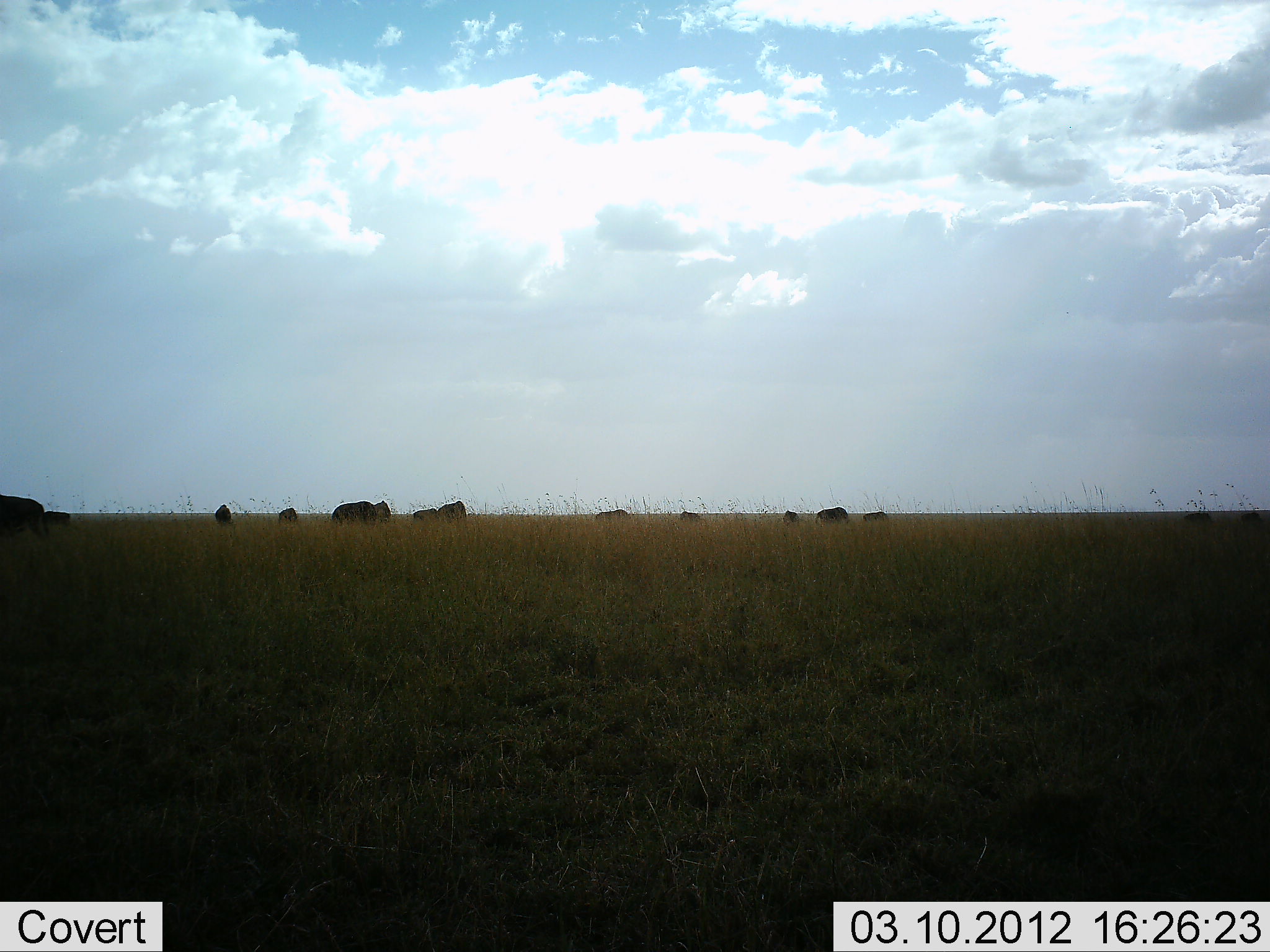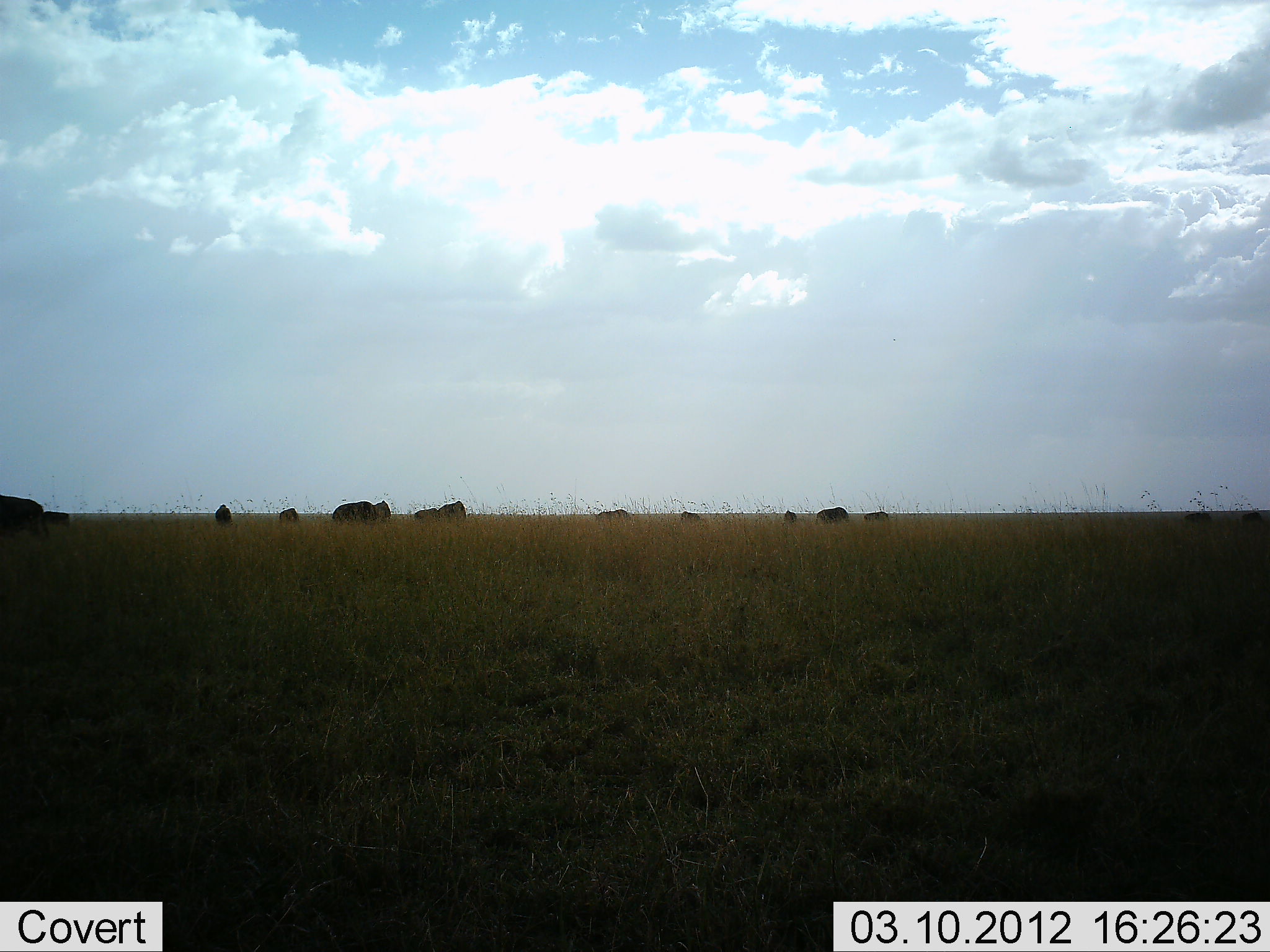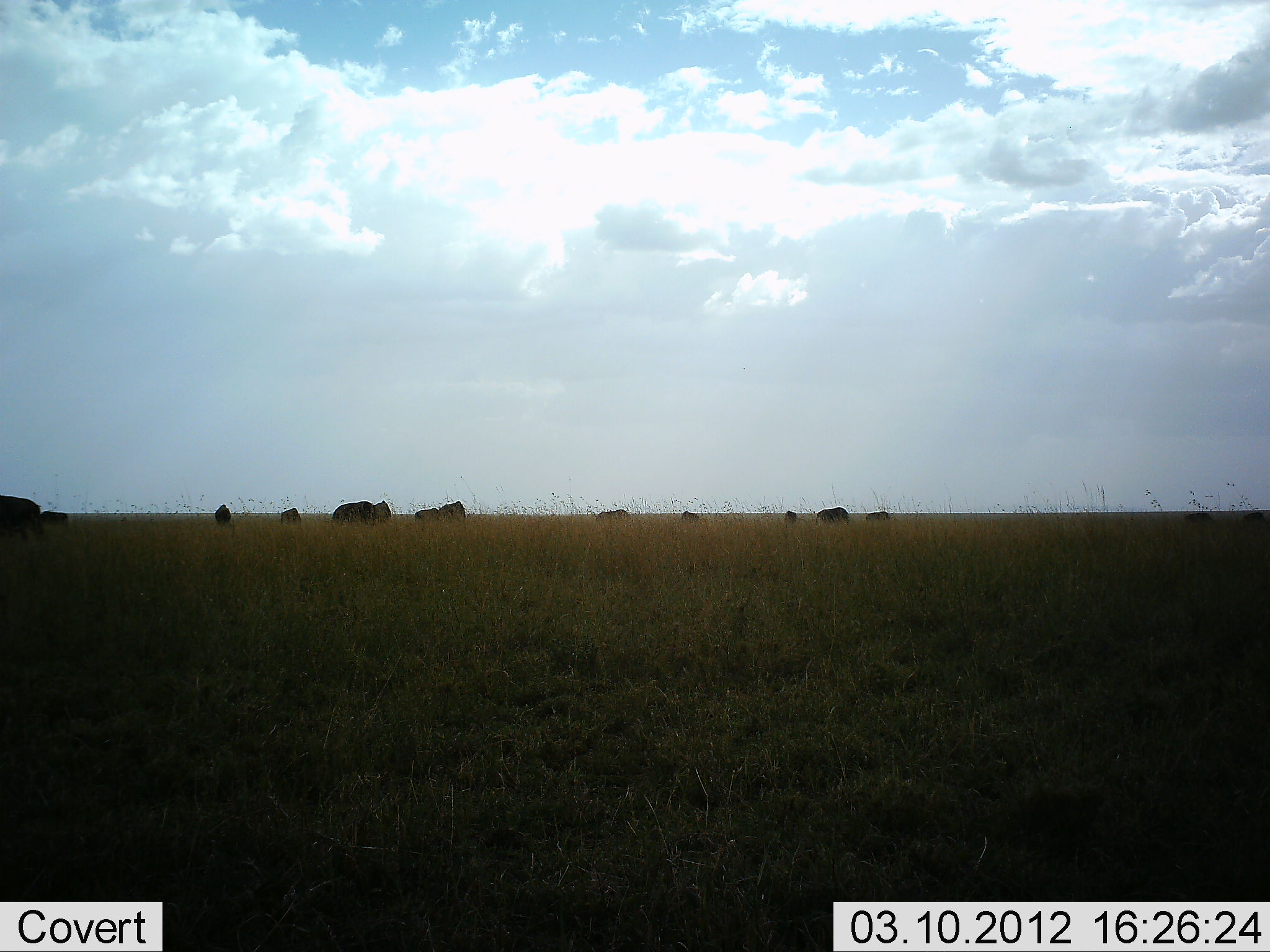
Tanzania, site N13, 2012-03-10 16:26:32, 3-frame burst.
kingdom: Animalia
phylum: Chordata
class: Mammalia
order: Artiodactyla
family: Bovidae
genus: Connochaetes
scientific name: Connochaetes taurinus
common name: blue wildebeest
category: wildebeest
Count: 11-50.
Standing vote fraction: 48%.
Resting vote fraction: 0%.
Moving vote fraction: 14%.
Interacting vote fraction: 0%.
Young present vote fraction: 0%.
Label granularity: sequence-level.